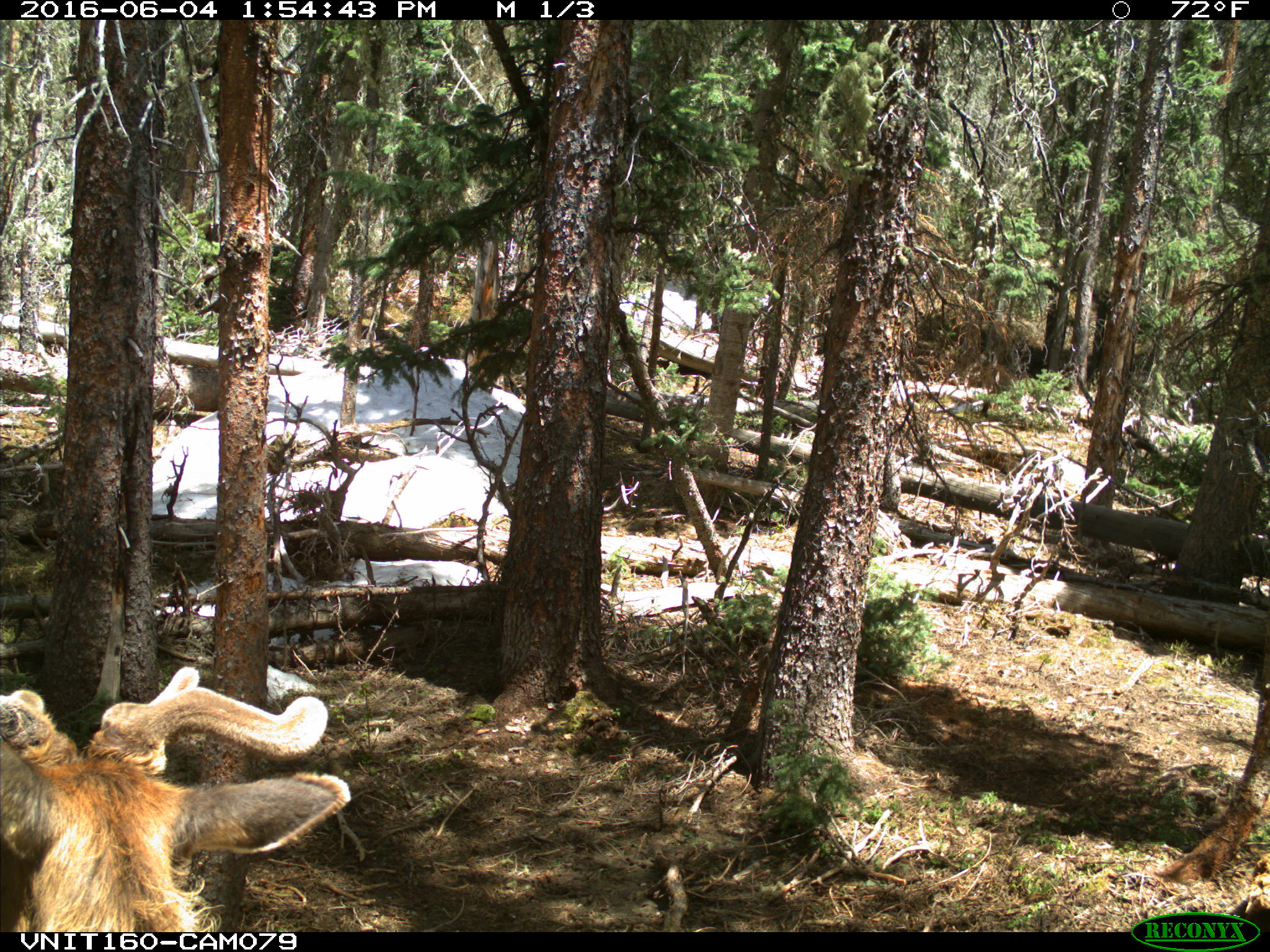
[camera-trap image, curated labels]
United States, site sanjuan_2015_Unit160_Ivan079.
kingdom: Animalia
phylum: Chordata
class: Mammalia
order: Artiodactyla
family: Cervidae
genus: Cervus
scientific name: Cervus elaphus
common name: red deer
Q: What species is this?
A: Cervus elaphus (red deer).